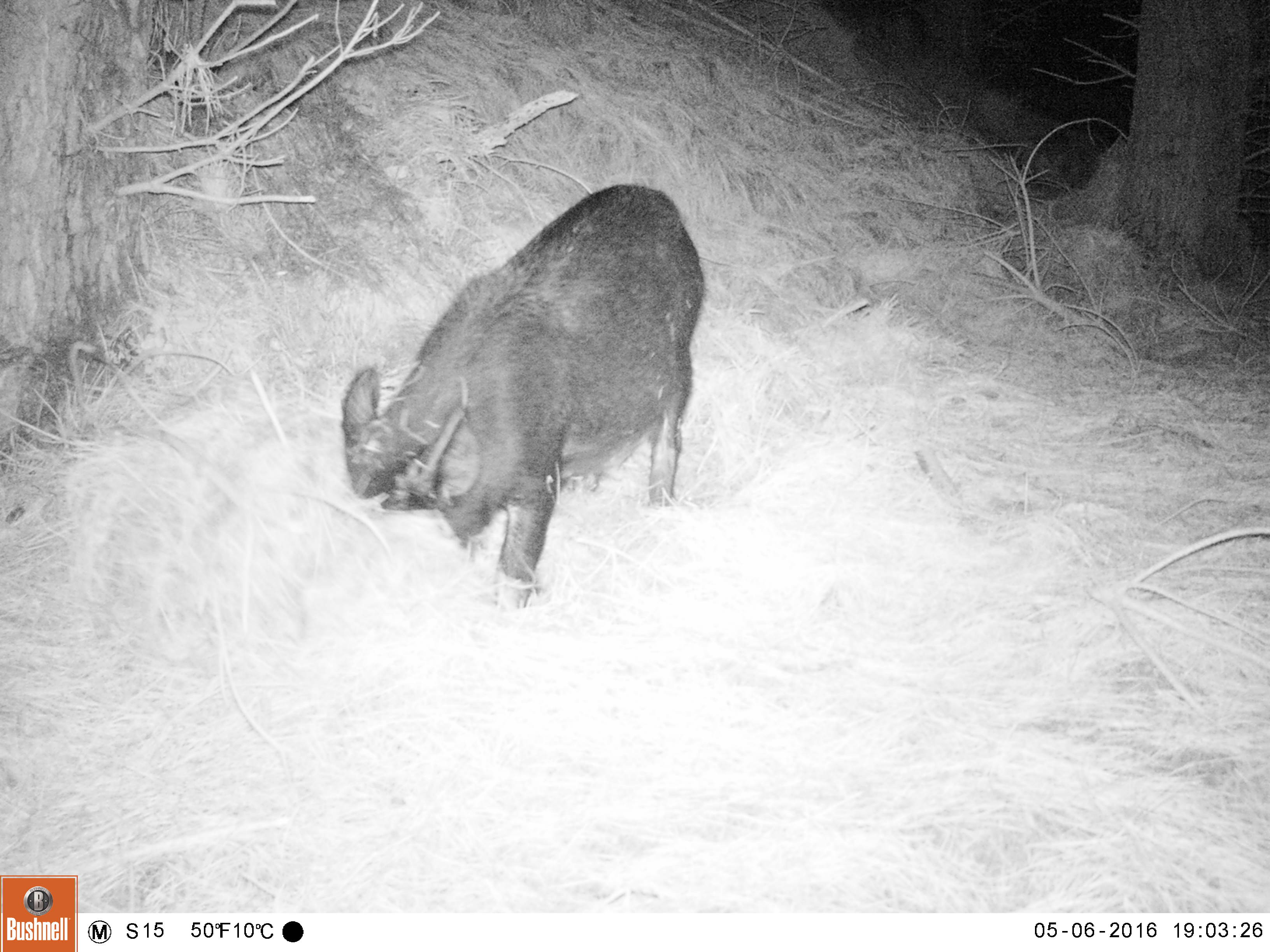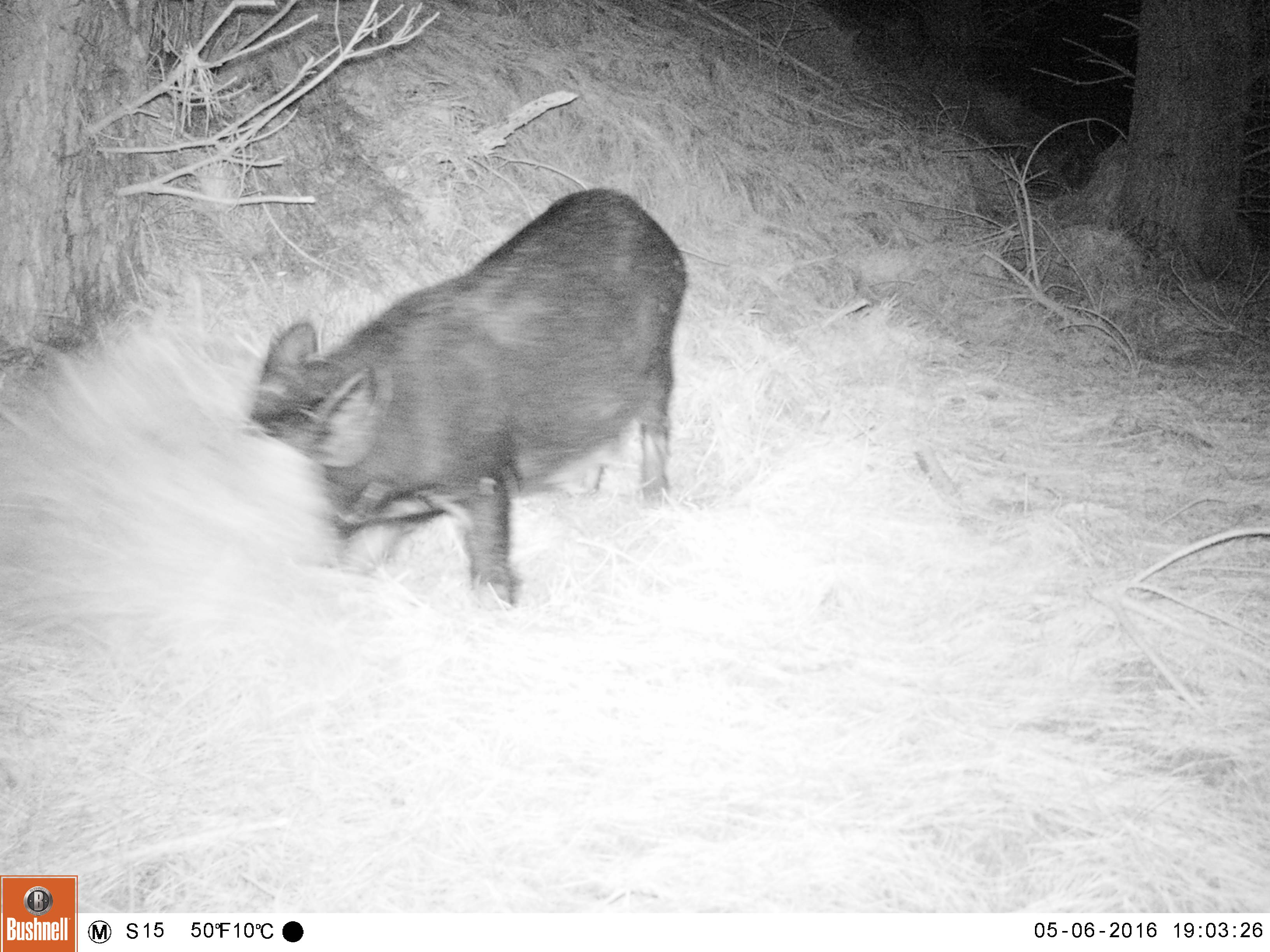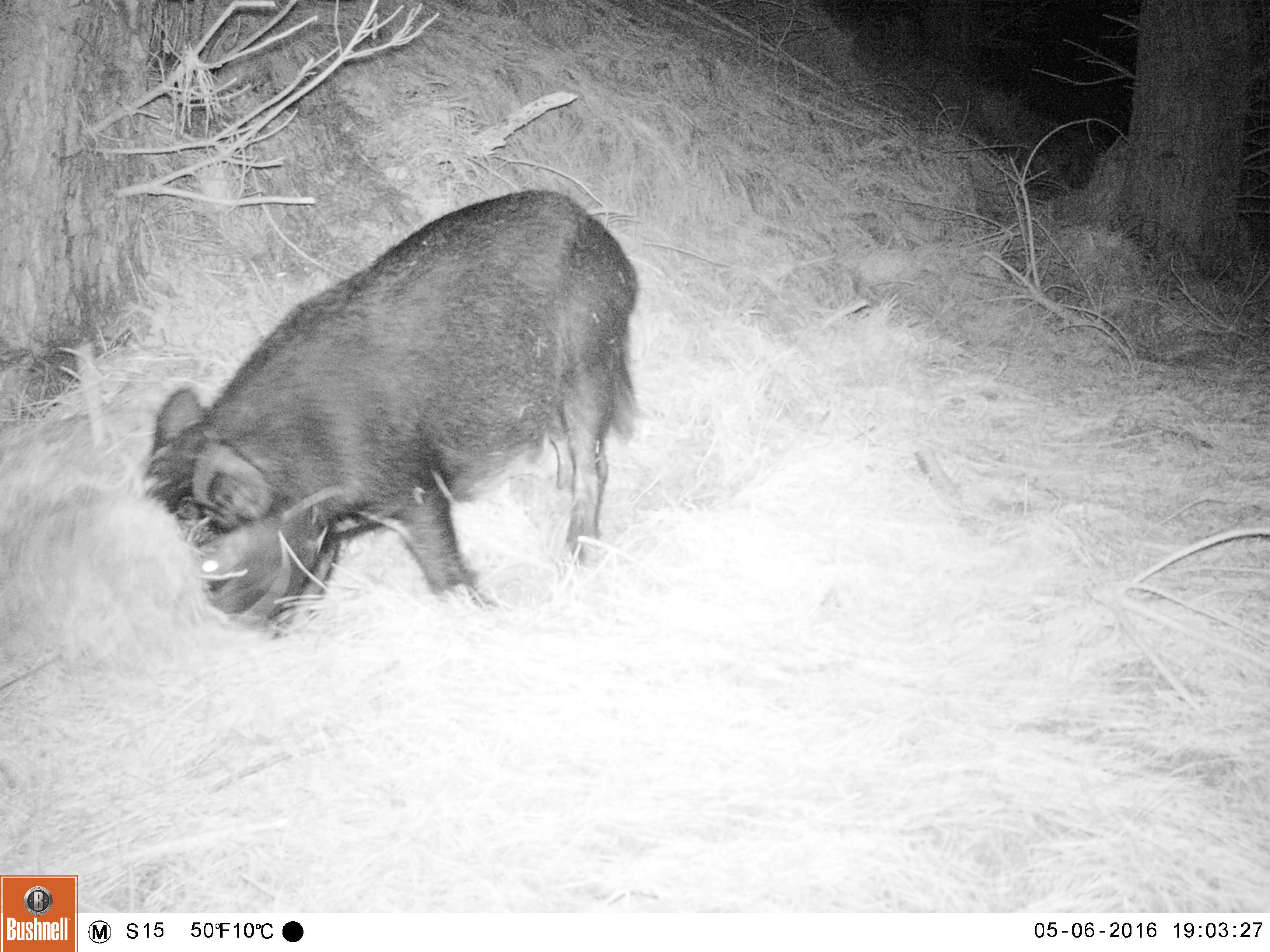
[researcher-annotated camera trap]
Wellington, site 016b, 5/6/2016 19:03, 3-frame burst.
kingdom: Animalia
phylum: Chordata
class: Mammalia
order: Artiodactyla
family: Suidae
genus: Sus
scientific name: Sus scrofa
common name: pig